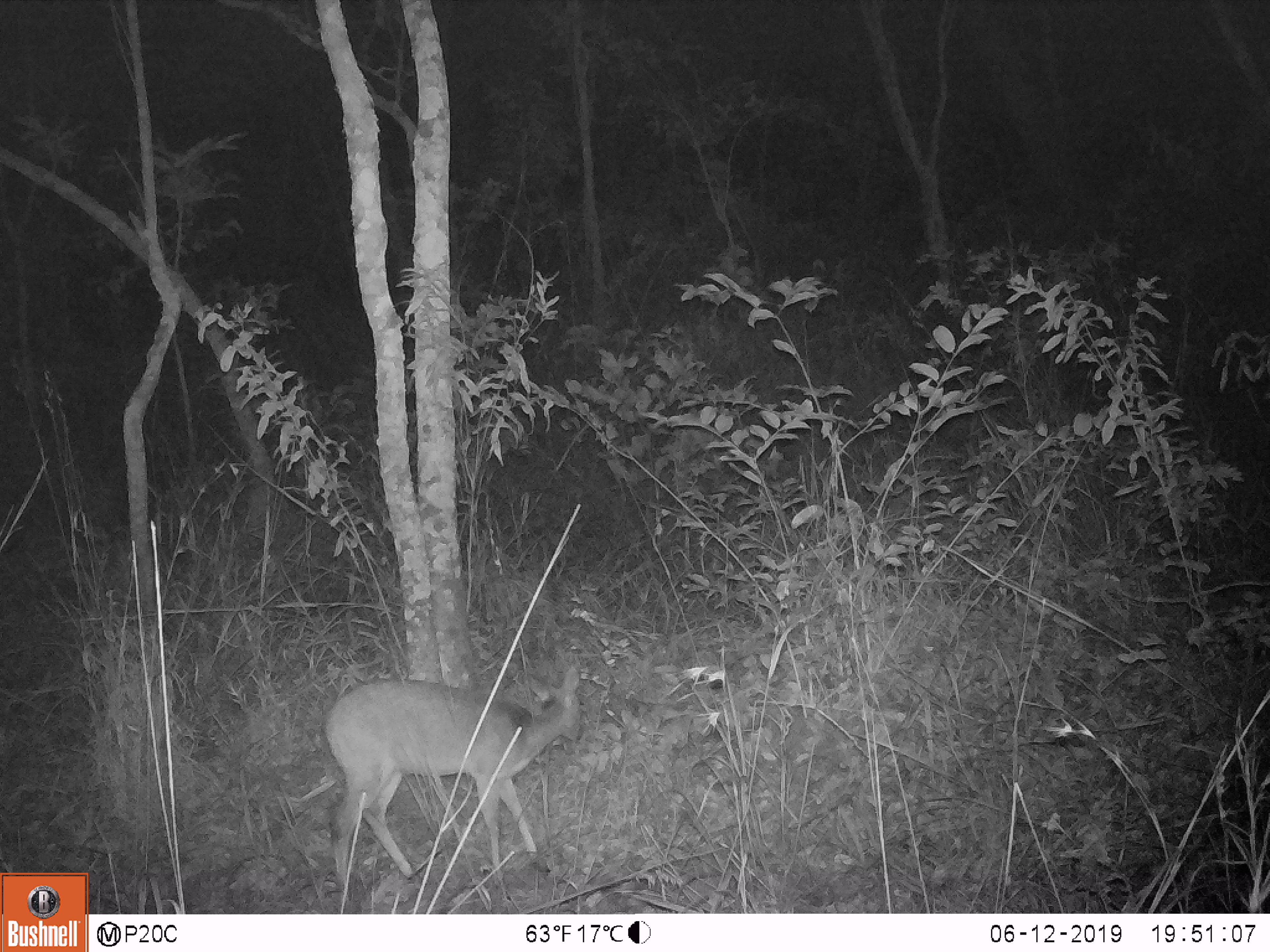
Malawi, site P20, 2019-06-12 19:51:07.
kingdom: Animalia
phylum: Chordata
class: Mammalia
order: Artiodactyla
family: Bovidae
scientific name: Antilopinae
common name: small antelope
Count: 1.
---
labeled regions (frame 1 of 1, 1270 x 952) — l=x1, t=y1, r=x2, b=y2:
small antelope: l=312, t=655, r=594, b=904